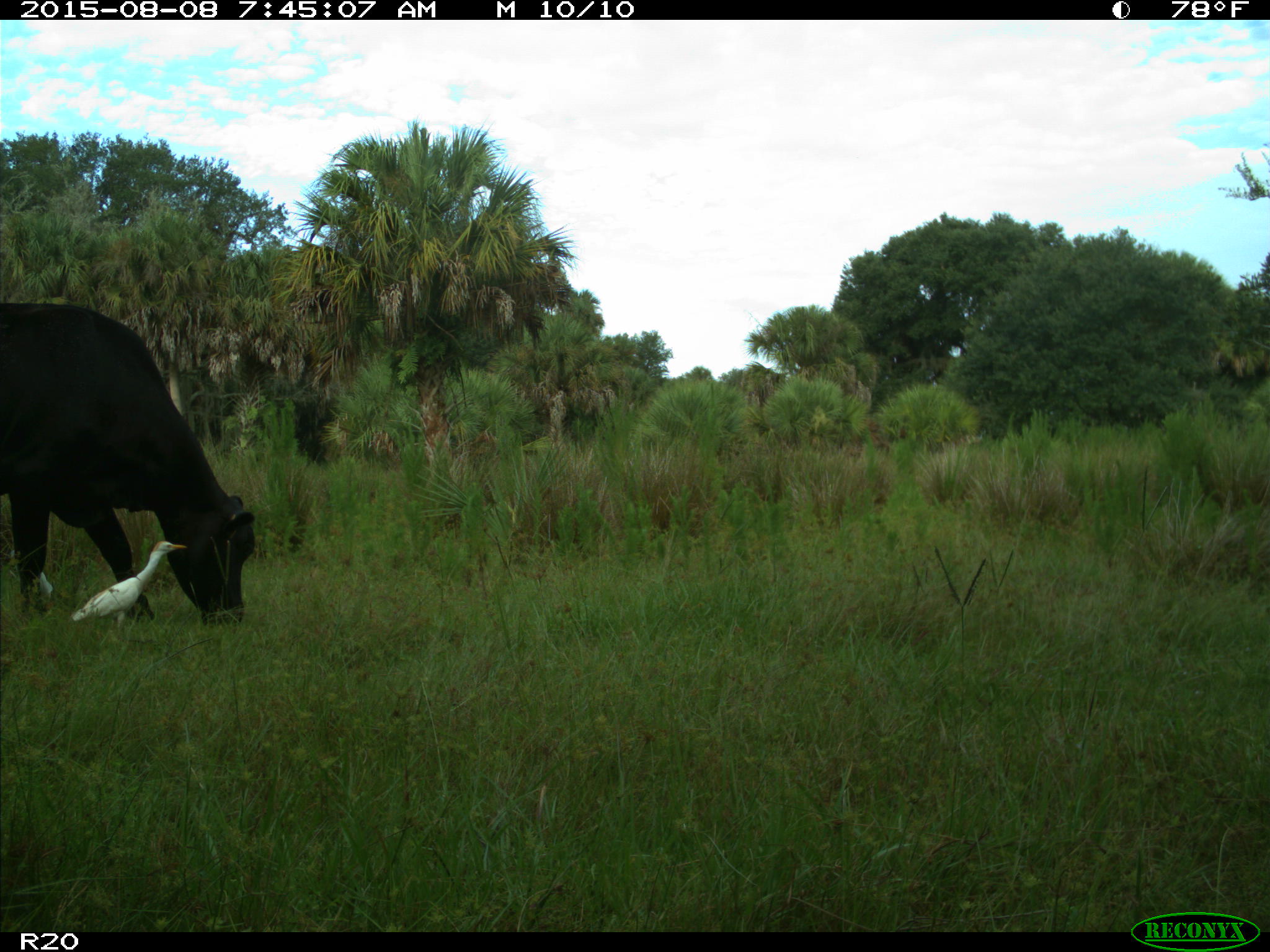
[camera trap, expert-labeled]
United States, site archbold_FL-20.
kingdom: Animalia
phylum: Chordata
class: Mammalia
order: Artiodactyla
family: Bovidae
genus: Bos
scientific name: Bos taurus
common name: domestic cow